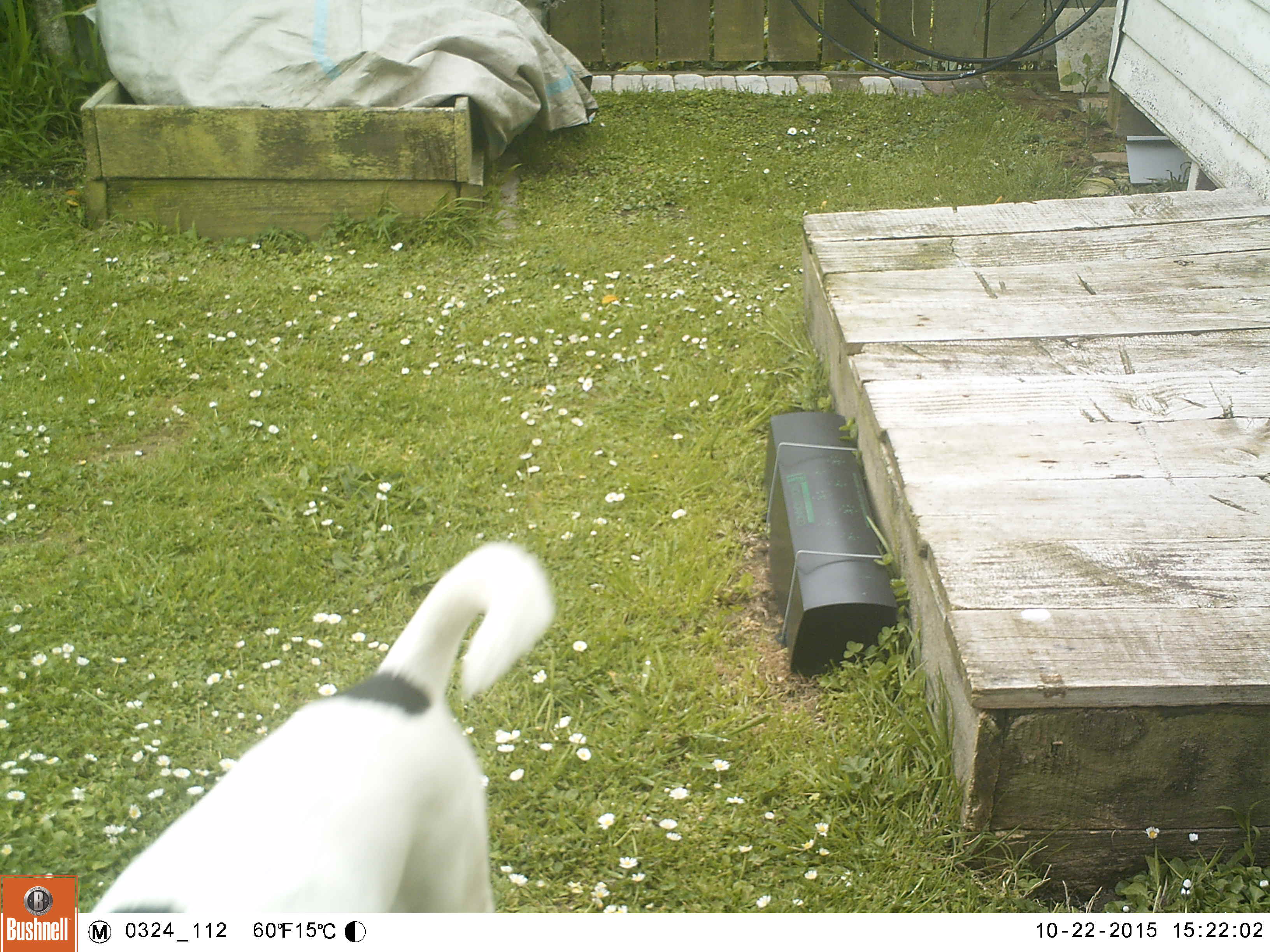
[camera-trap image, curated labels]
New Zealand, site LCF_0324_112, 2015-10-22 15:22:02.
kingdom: Animalia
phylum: Chordata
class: Mammalia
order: Carnivora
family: Canidae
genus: Canis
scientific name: Canis familiaris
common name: domestic dog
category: dog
Dog (domestic dog) (Canis familiaris).